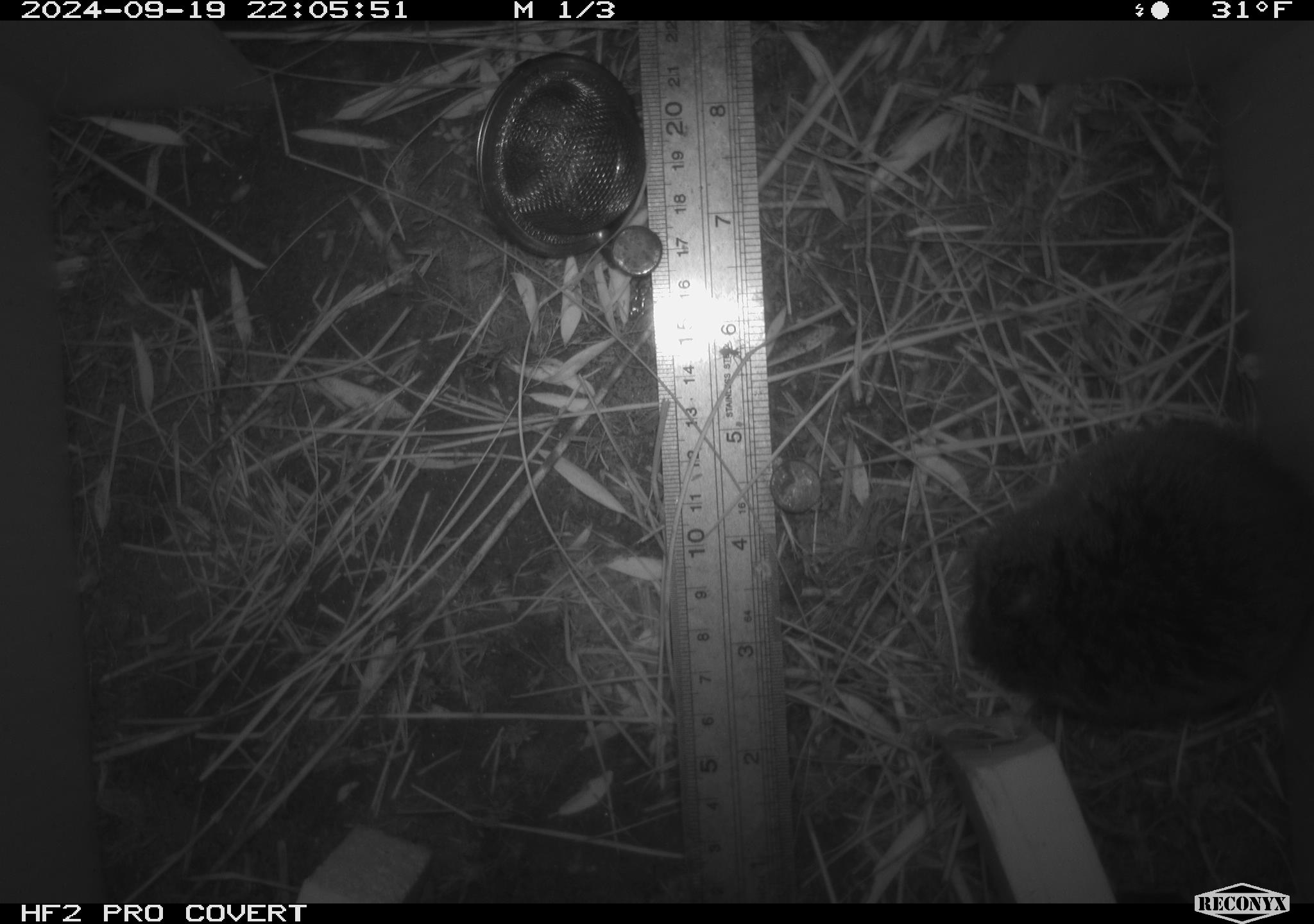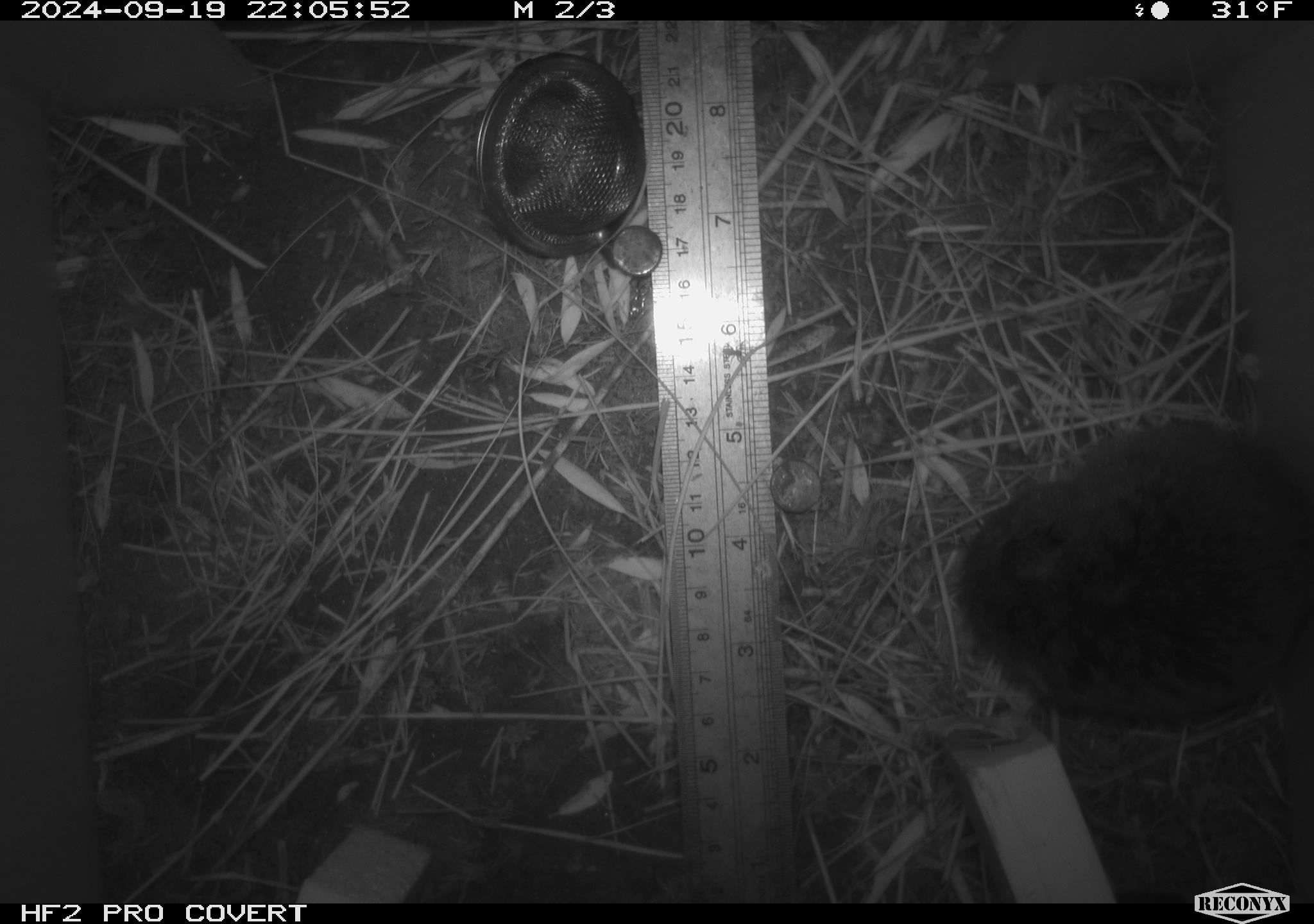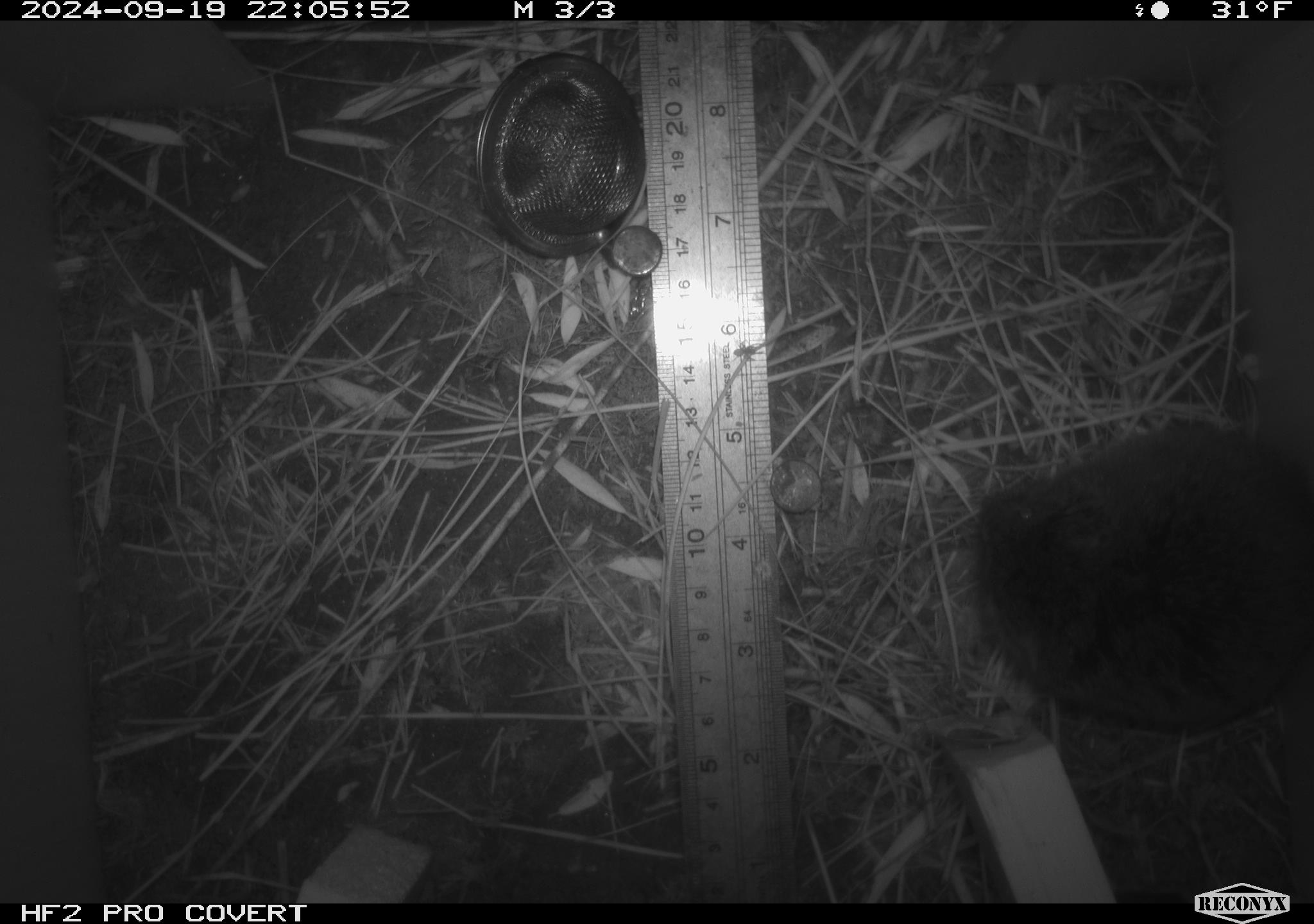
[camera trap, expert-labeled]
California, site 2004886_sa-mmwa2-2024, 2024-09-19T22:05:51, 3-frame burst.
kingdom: Animalia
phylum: Chordata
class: Mammalia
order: Rodentia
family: Cricetidae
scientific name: Arvicolinae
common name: voles, lemmings, and muskrats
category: arvicolinae subfamily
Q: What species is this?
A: Arvicolinae subfamily (voles, lemmings, and muskrats) (Arvicolinae).